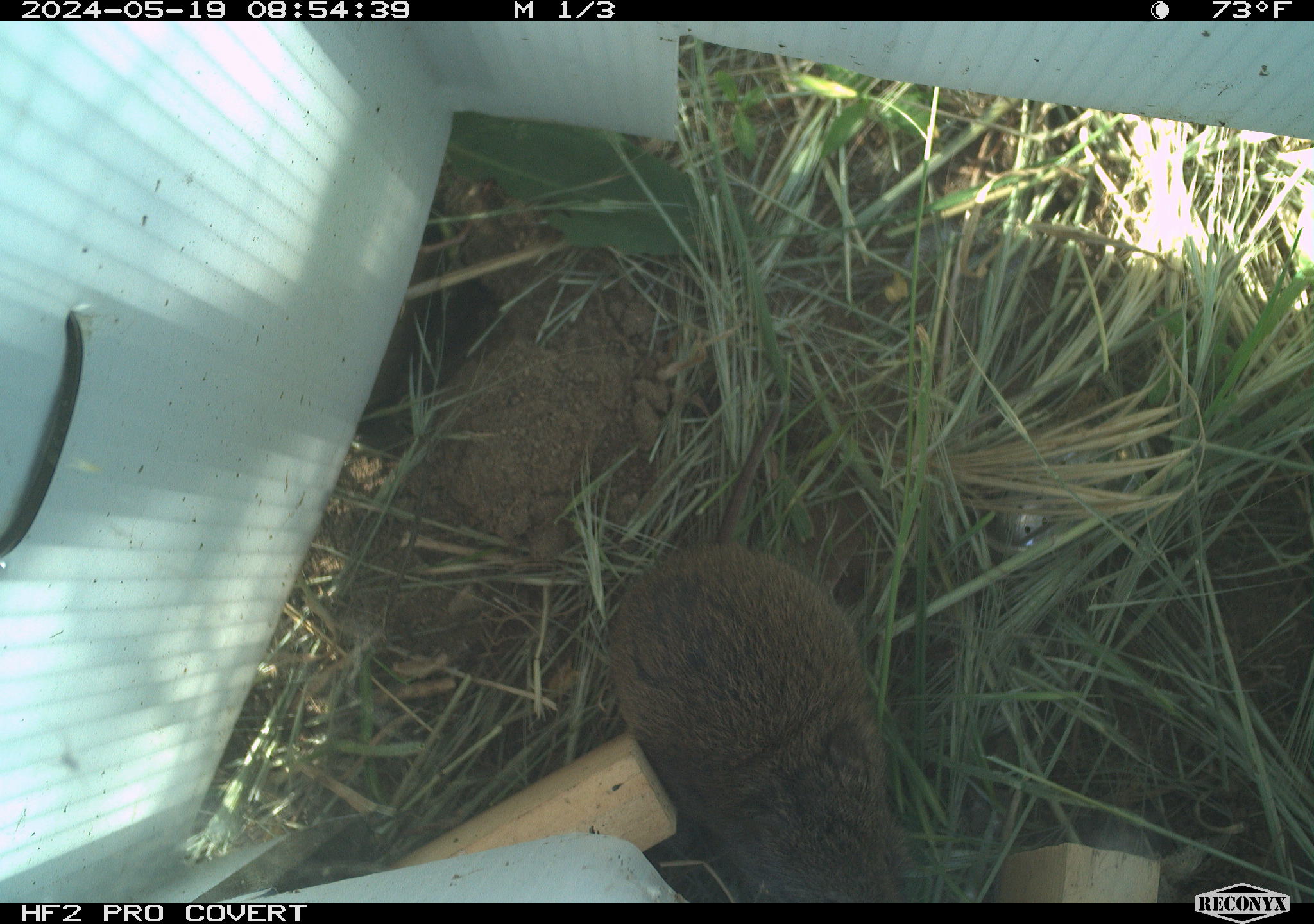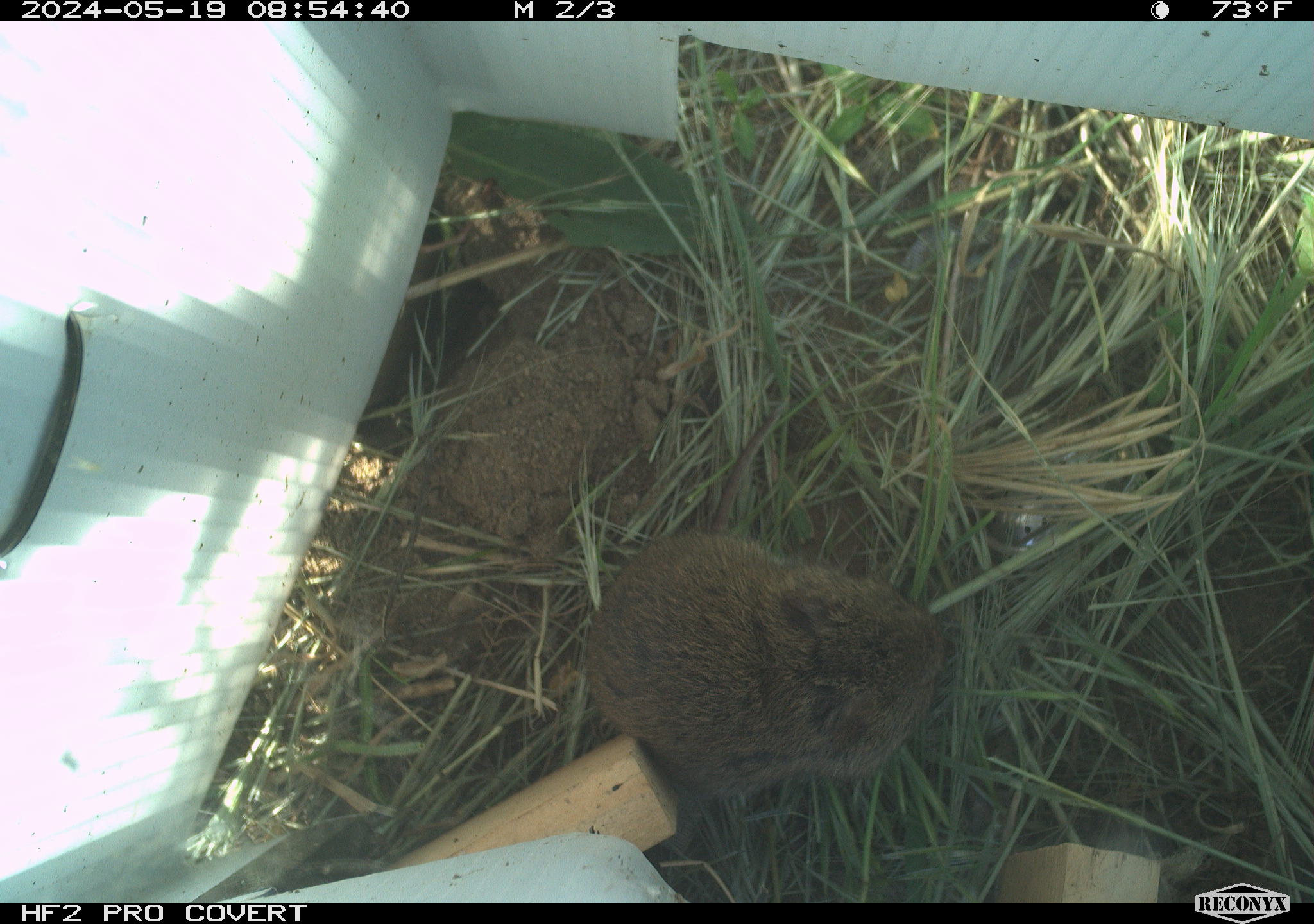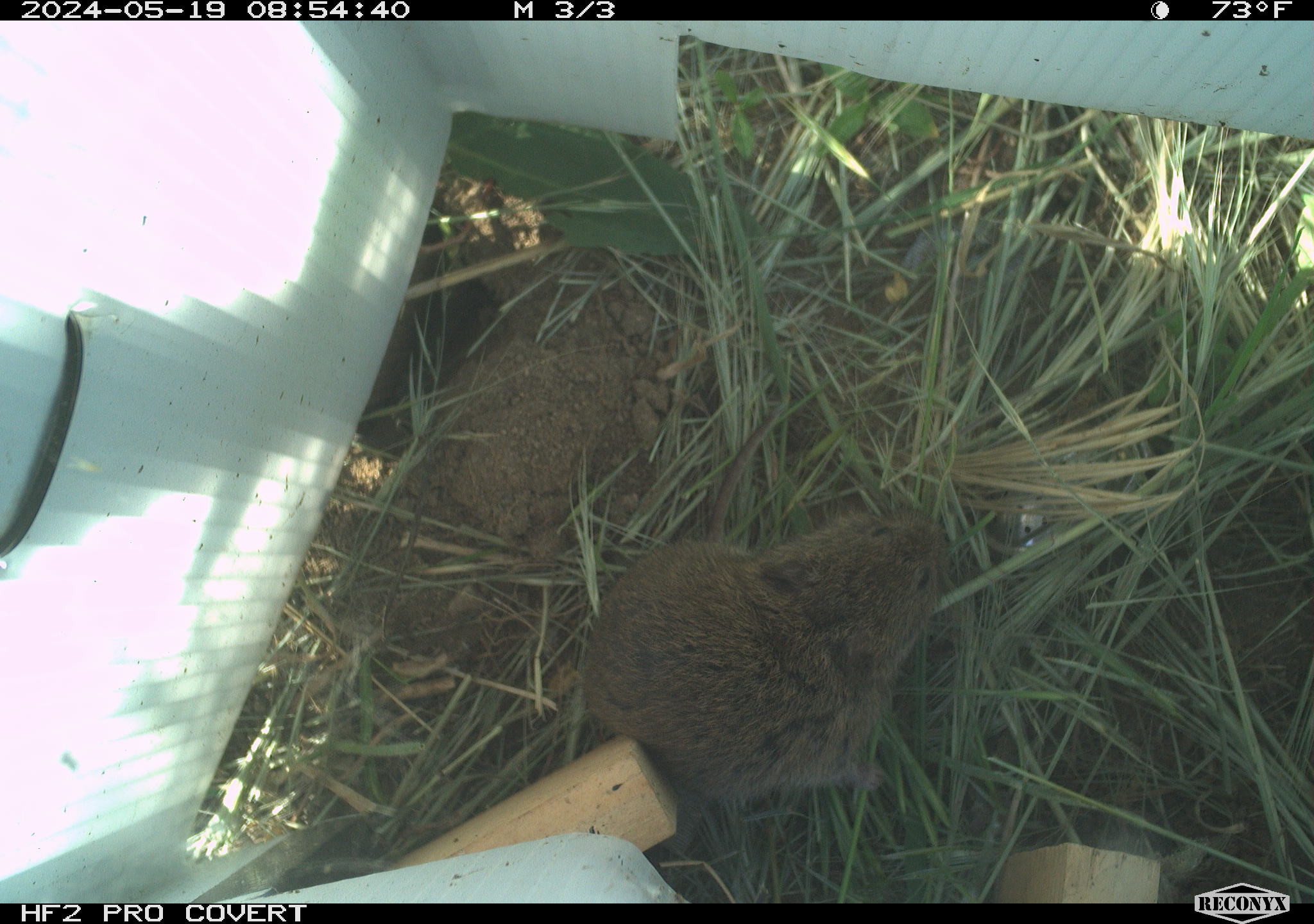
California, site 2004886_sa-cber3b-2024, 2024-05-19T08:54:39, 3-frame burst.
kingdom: Animalia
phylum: Chordata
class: Mammalia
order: Rodentia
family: Cricetidae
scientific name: Arvicolinae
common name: voles, lemmings, and muskrats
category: arvicolinae subfamily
Arvicolinae subfamily (voles, lemmings, and muskrats) (Arvicolinae).